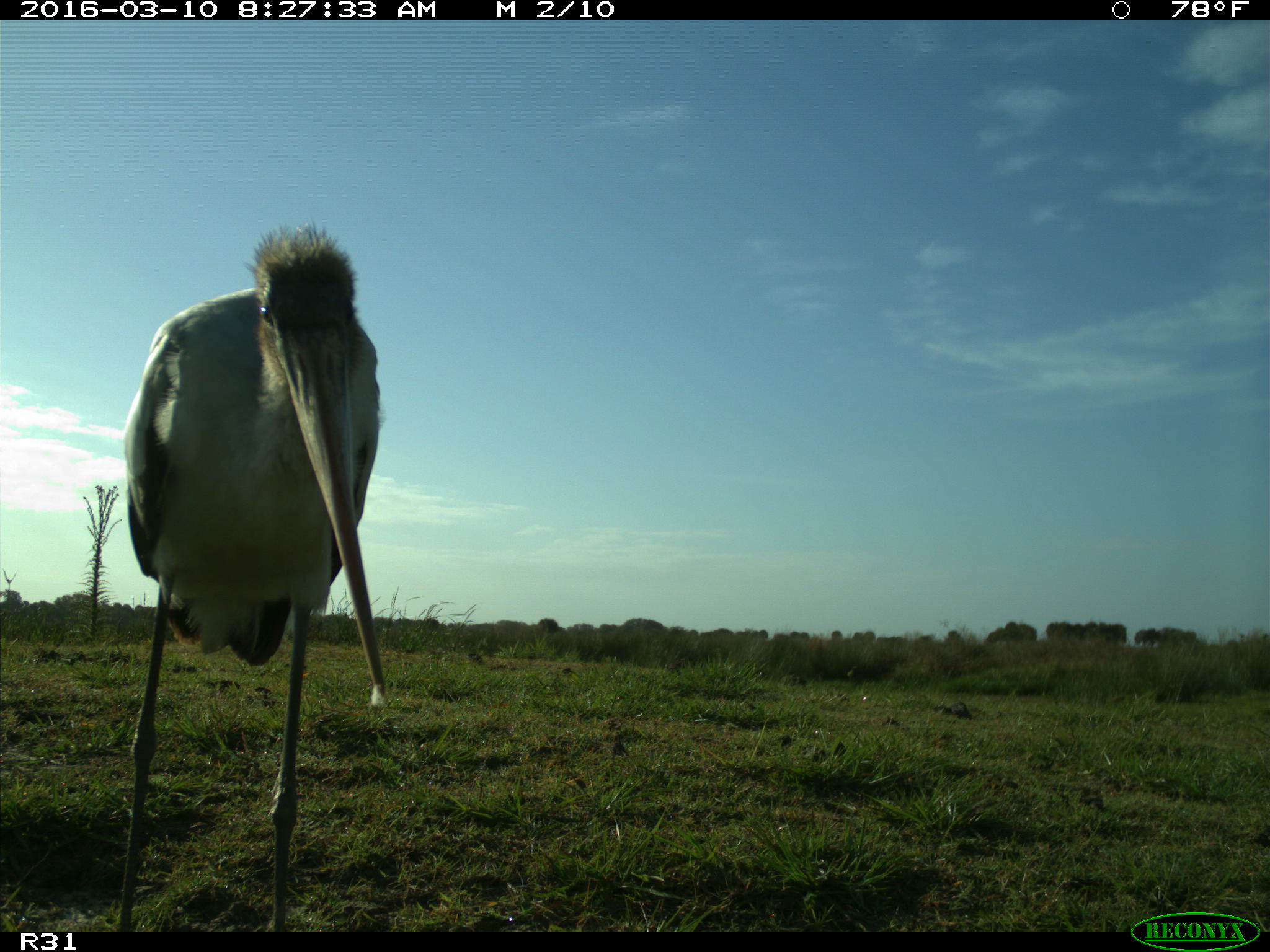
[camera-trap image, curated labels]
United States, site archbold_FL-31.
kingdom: Animalia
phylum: Chordata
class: Aves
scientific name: Aves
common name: birds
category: unidentified bird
Unidentified bird (birds) (Aves).